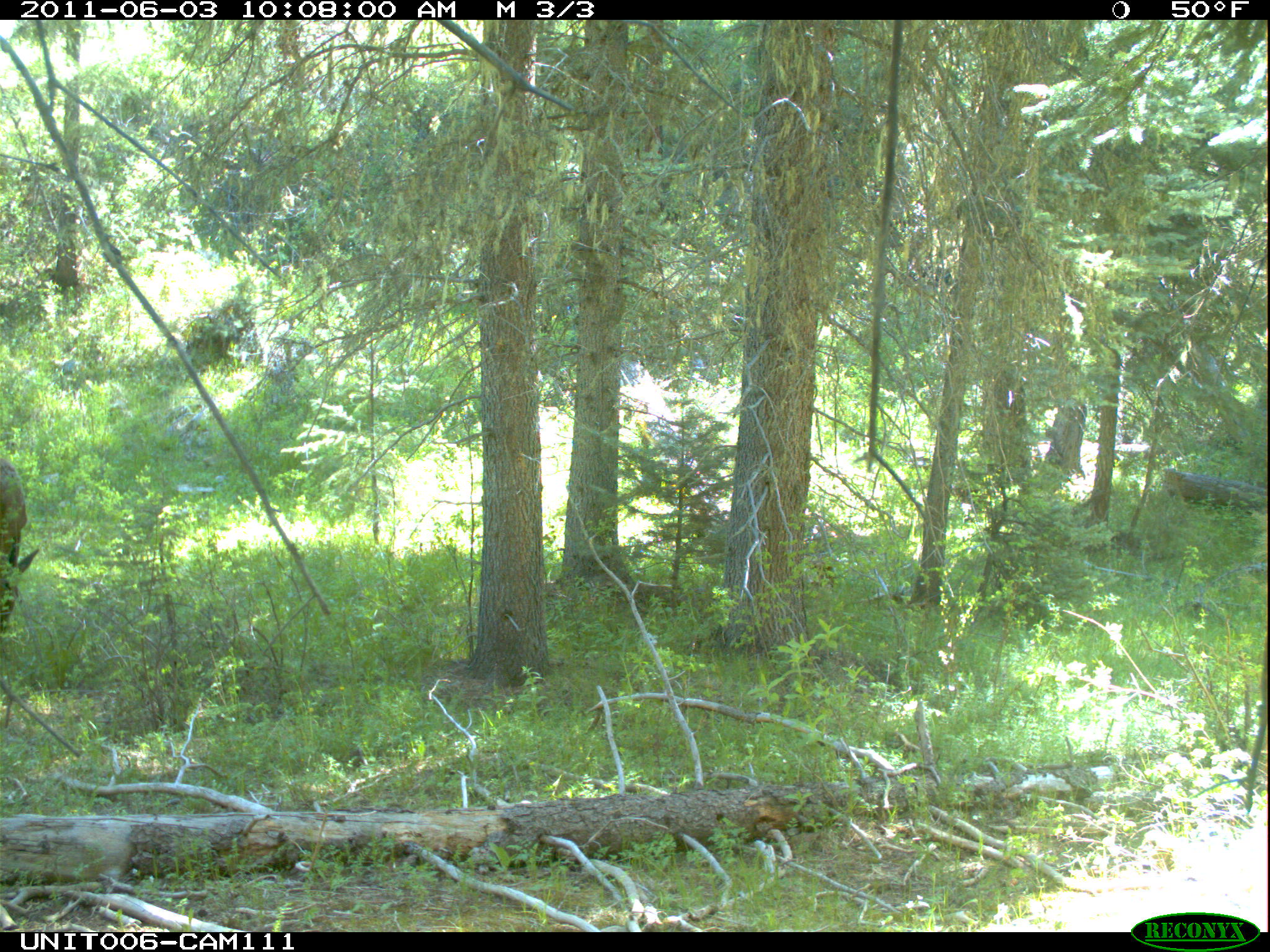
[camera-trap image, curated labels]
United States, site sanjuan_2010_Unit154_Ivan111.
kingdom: Animalia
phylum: Chordata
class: Mammalia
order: Artiodactyla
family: Cervidae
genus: Cervus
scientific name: Cervus elaphus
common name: red deer